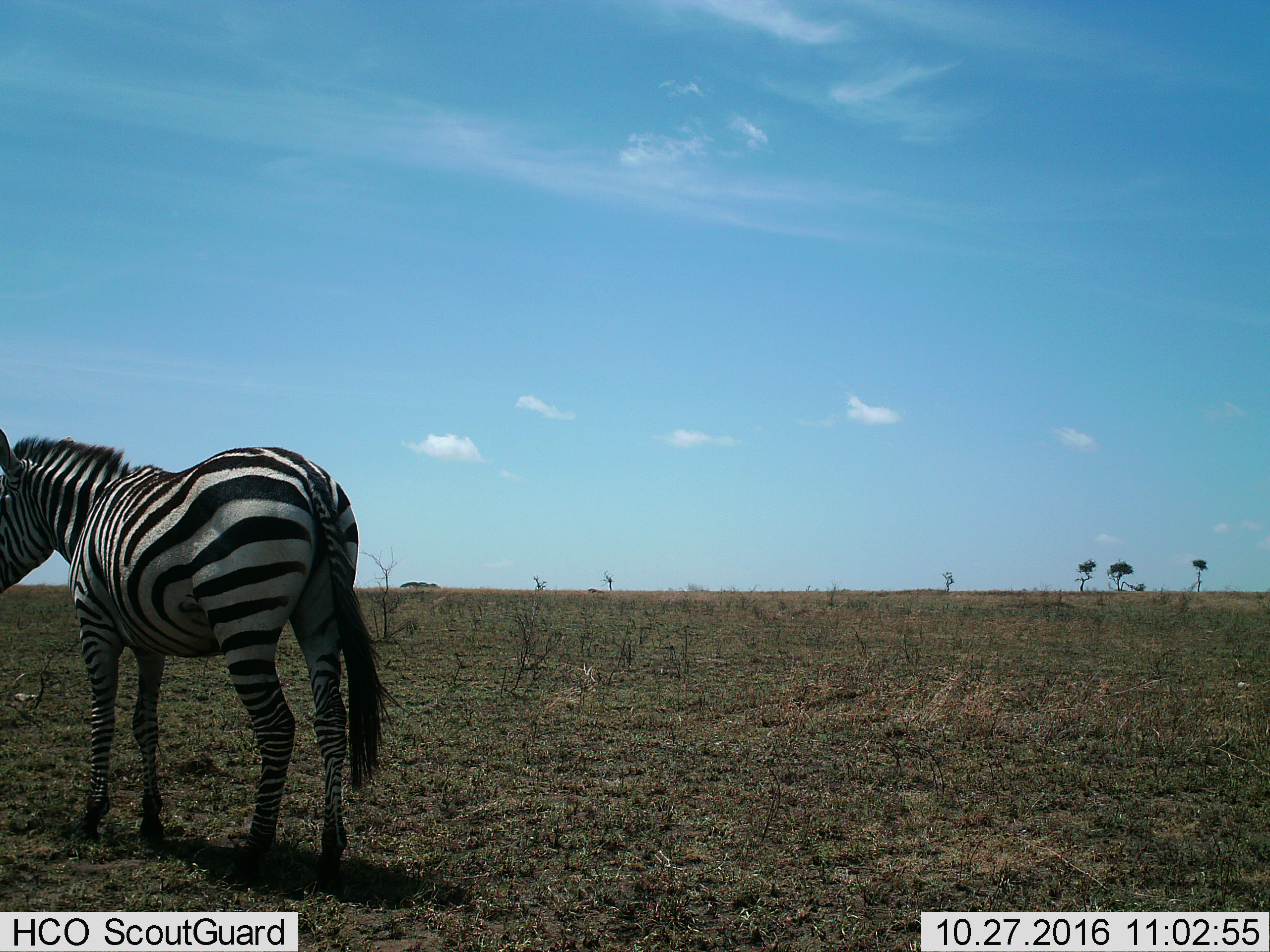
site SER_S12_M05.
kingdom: Animalia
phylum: Chordata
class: Mammalia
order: Perissodactyla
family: Equidae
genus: Equus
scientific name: Equus quagga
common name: plains zebra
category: zebraplains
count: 1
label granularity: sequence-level